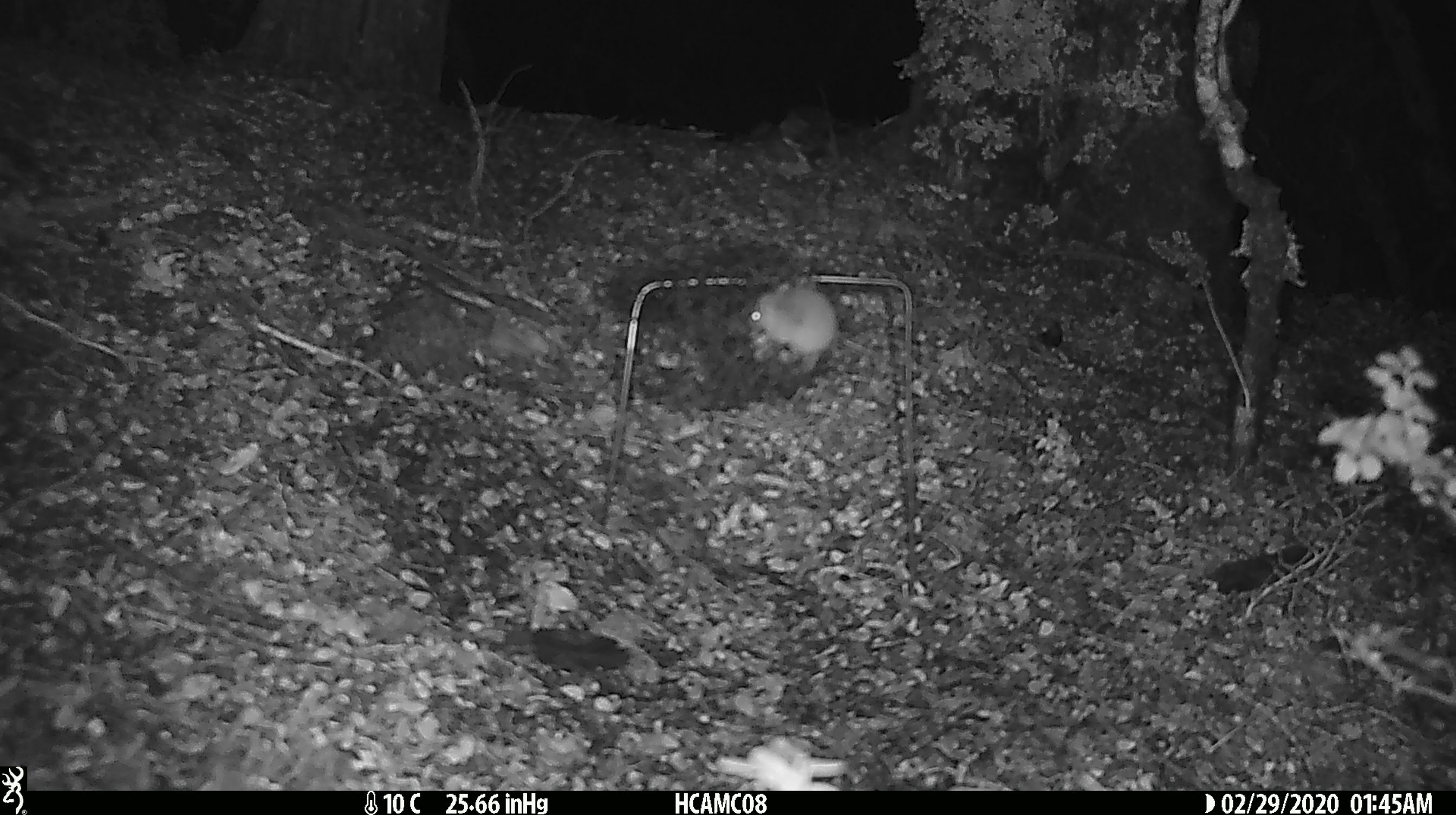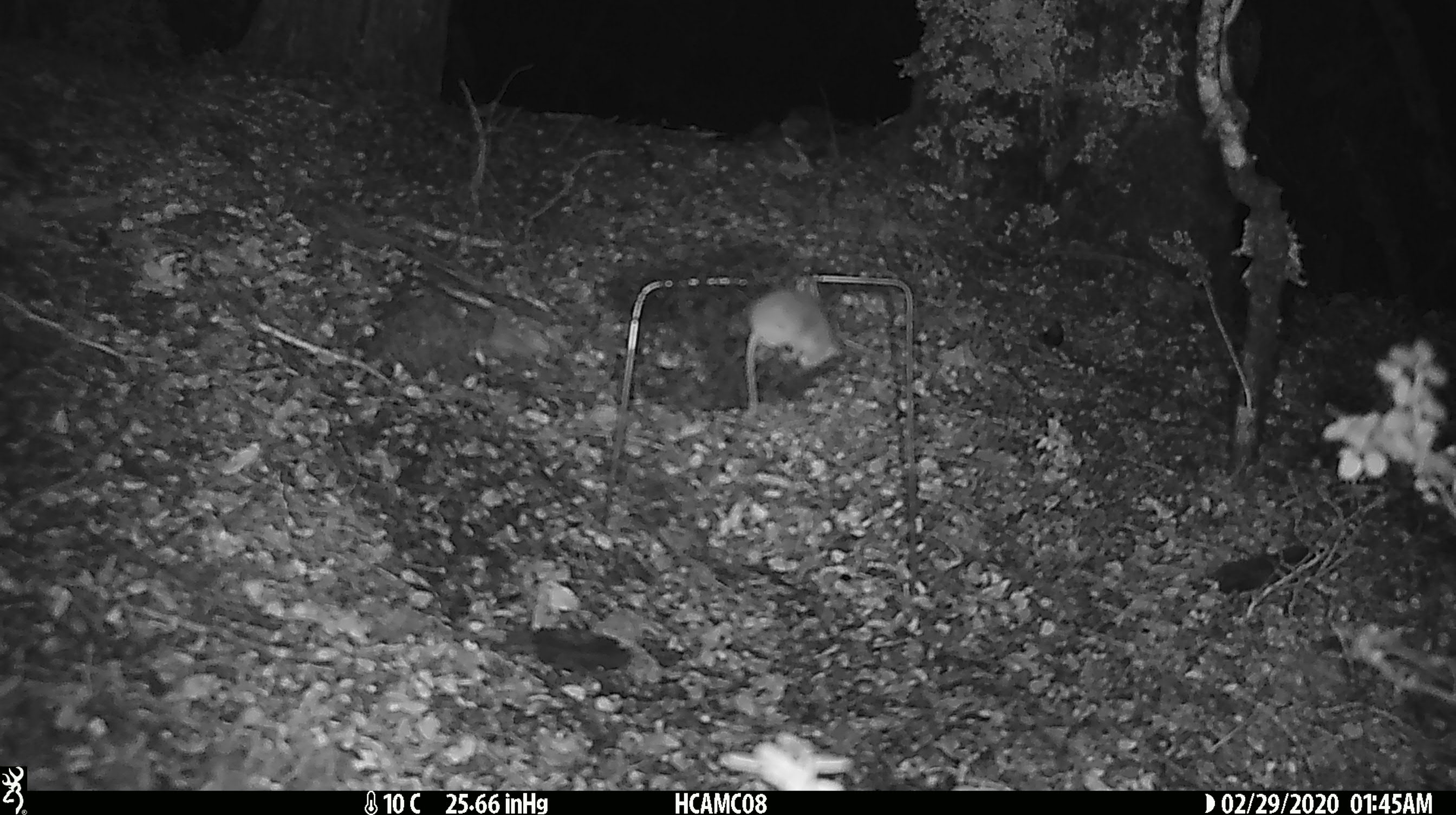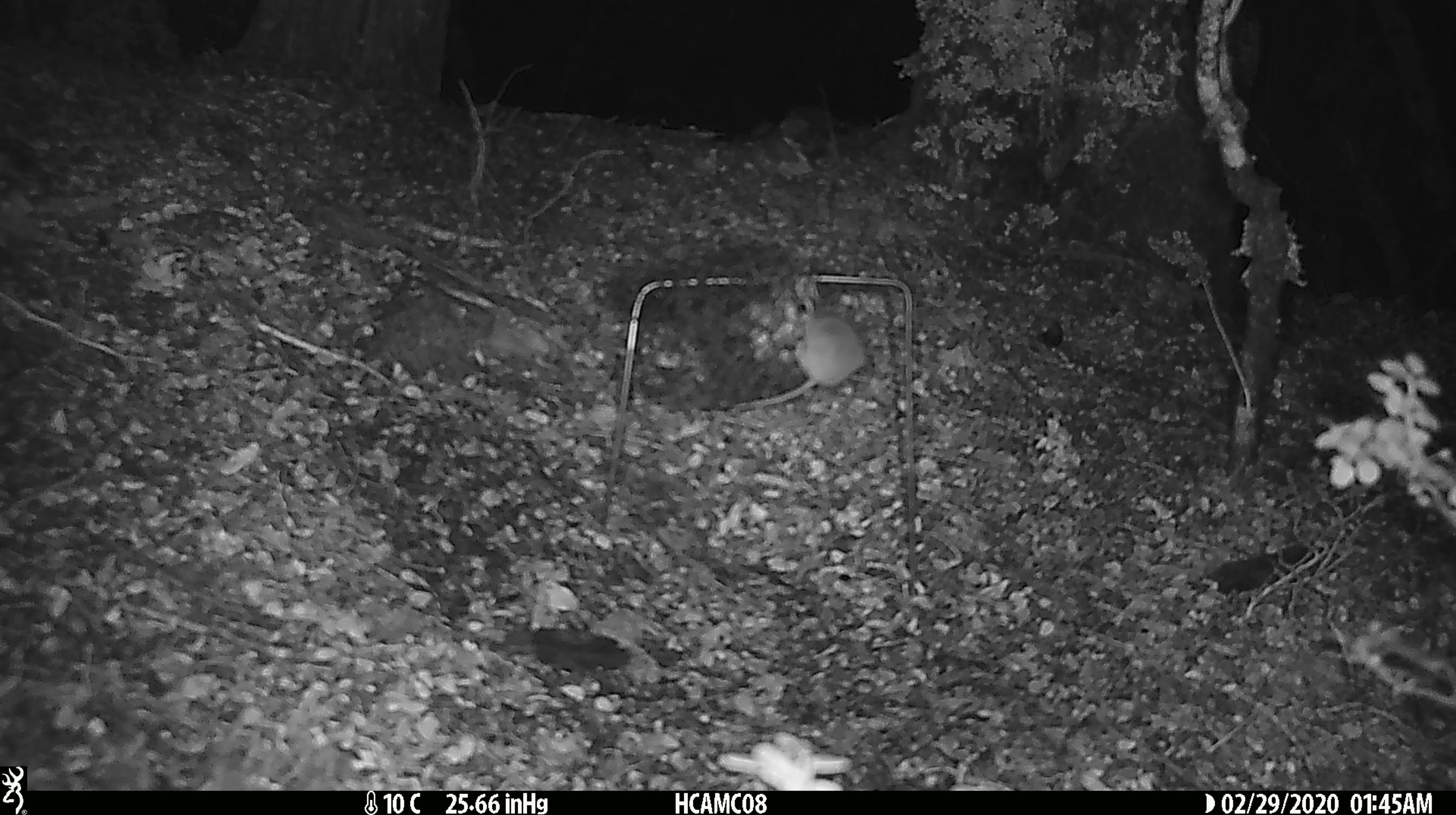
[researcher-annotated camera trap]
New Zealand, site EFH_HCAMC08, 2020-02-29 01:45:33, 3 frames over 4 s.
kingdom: Animalia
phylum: Chordata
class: Mammalia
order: Rodentia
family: Muridae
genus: Mus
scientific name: Mus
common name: mouse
Mouse (Mus).